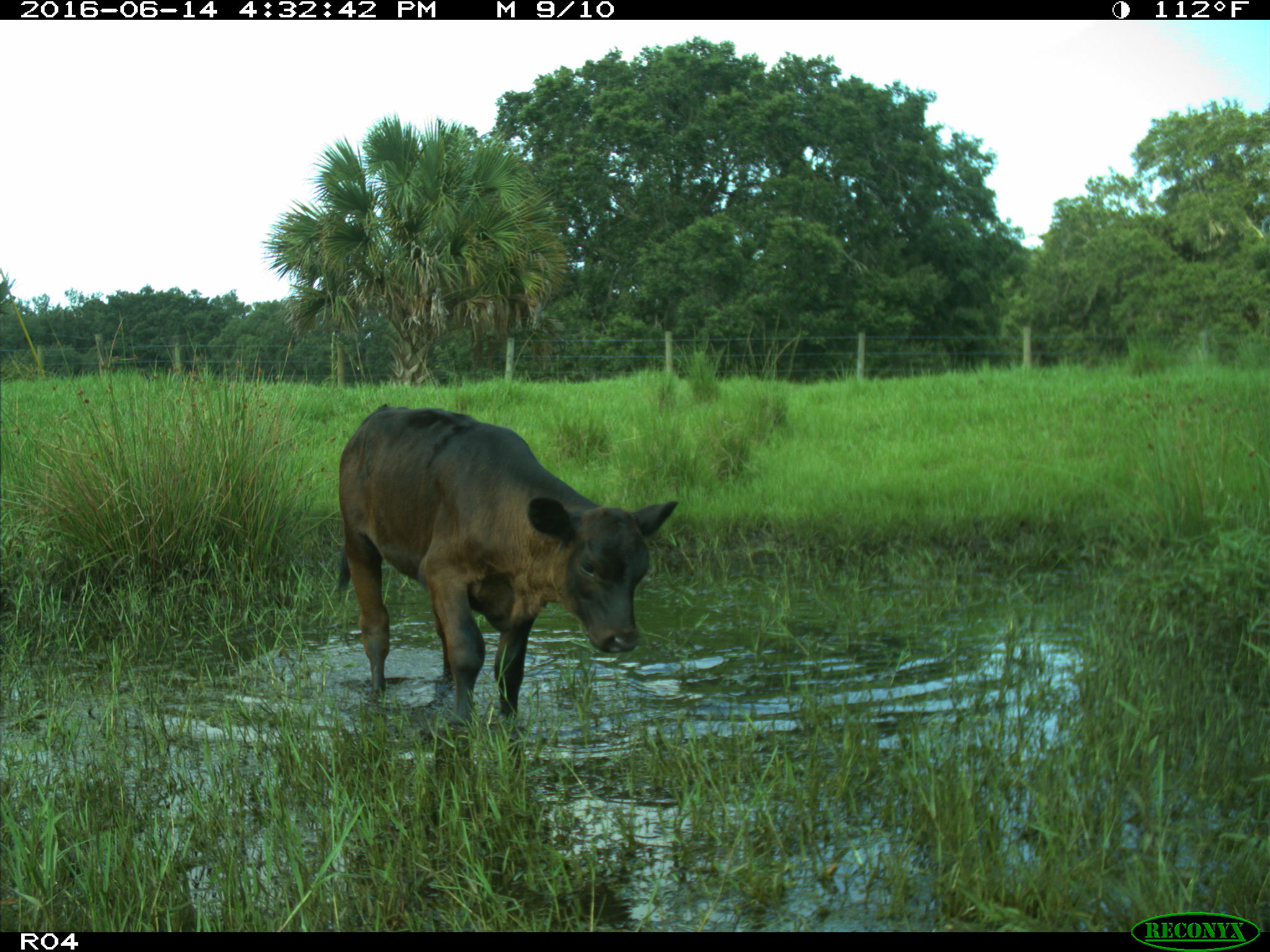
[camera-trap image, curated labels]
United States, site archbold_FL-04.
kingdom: Animalia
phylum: Chordata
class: Mammalia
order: Artiodactyla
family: Bovidae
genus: Bos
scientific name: Bos taurus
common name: domestic cow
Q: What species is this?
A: Bos taurus (domestic cow).